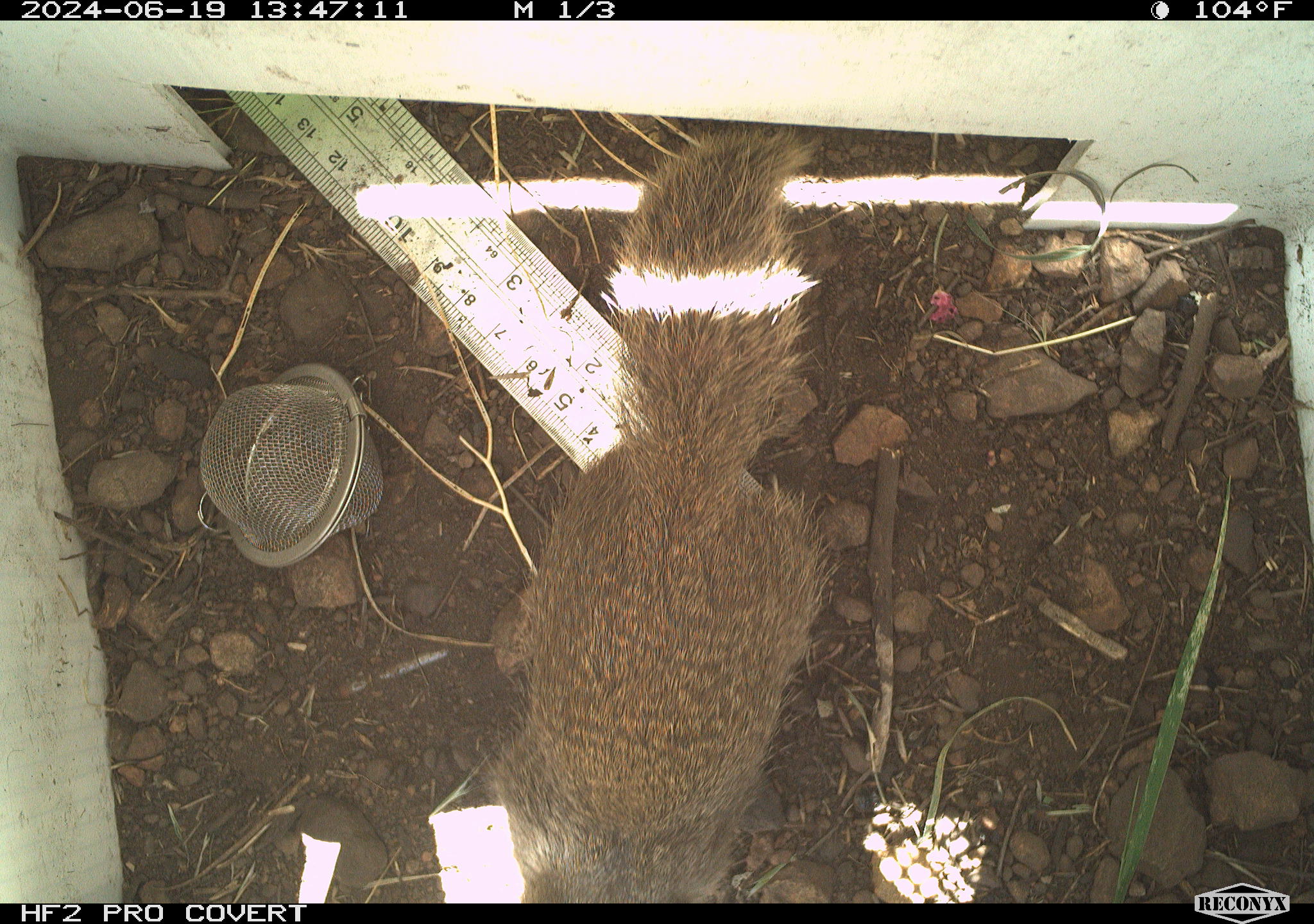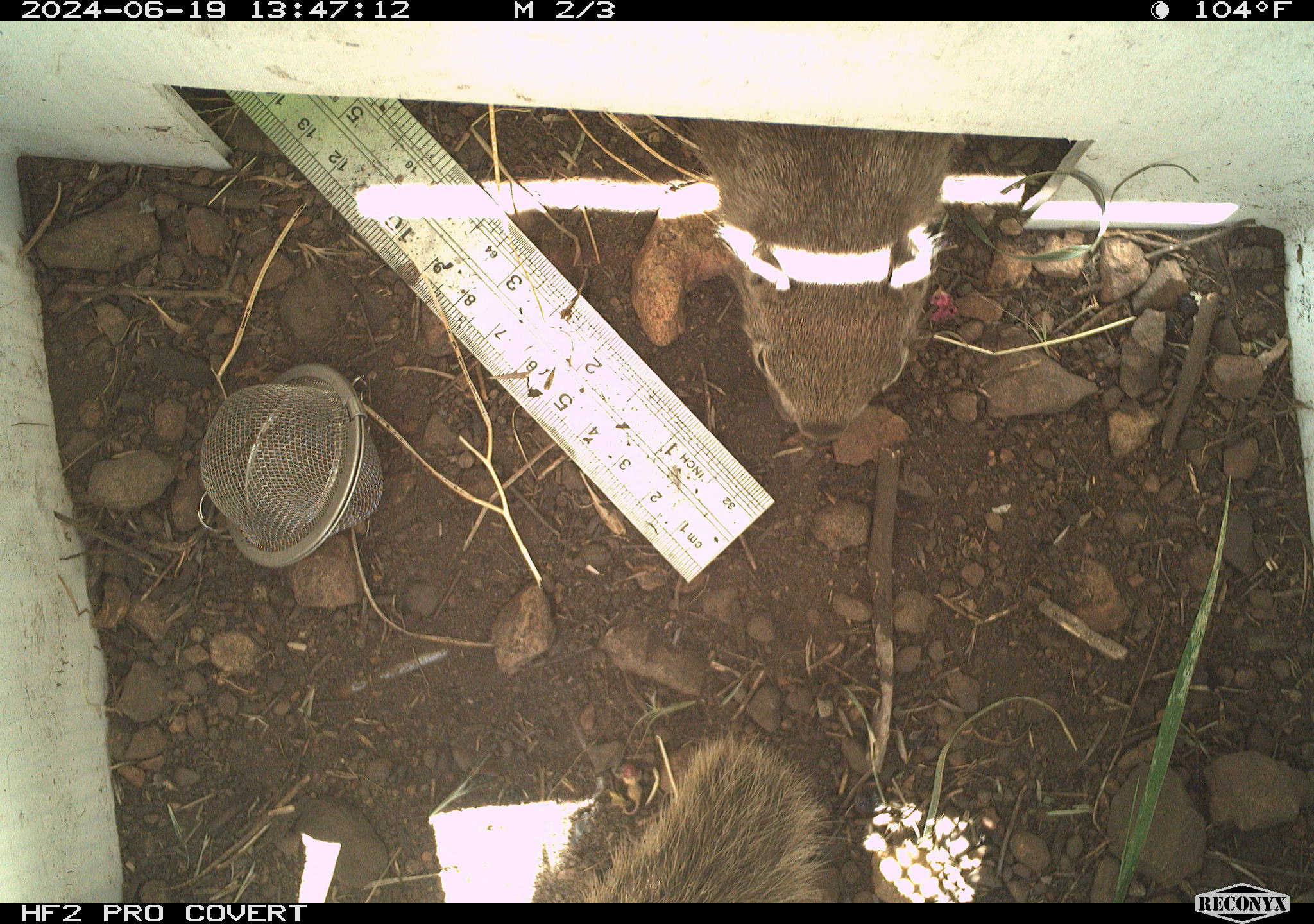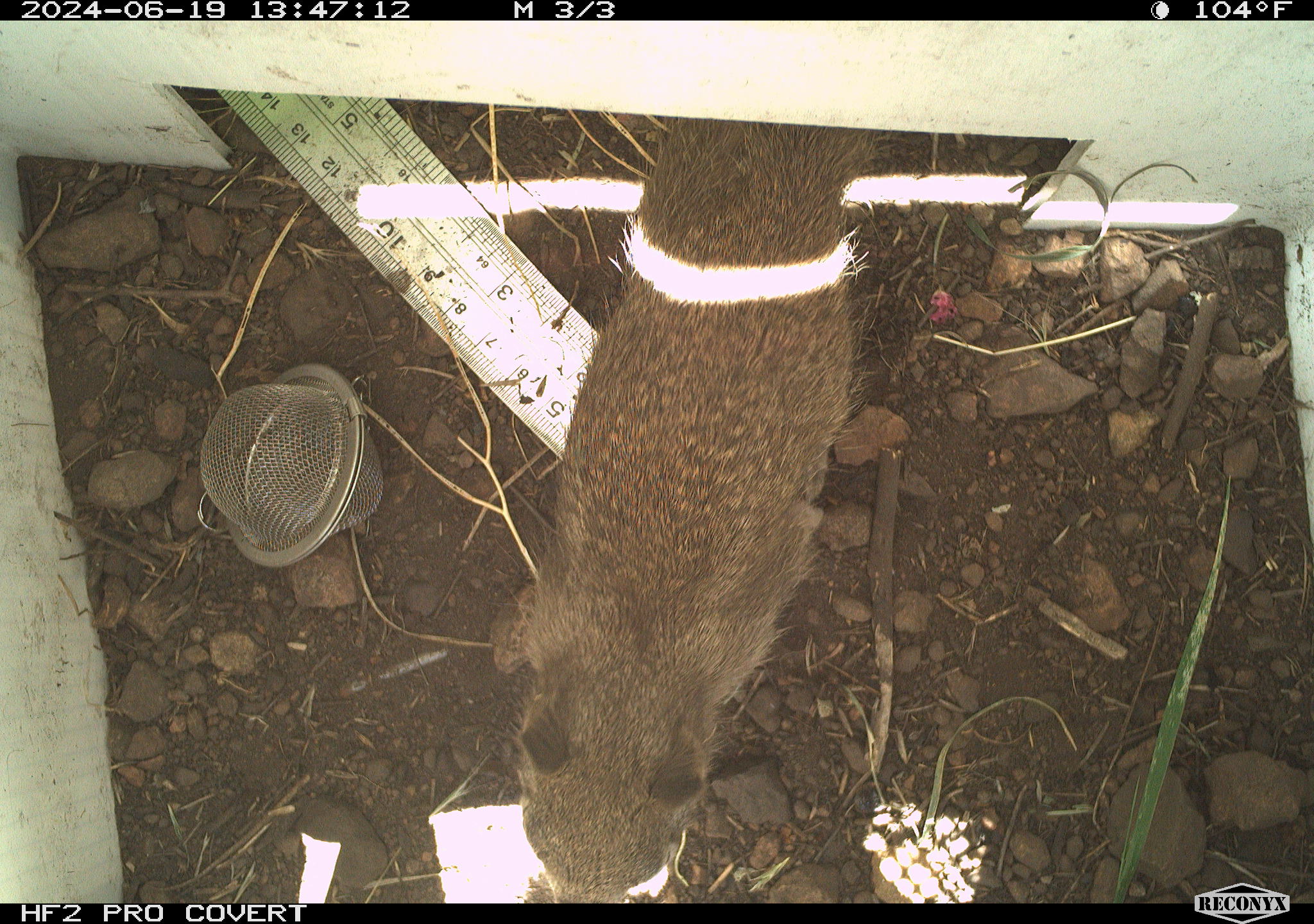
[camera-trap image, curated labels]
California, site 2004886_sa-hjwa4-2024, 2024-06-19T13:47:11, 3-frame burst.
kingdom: Animalia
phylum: Chordata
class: Mammalia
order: Rodentia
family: Sciuridae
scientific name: Sciuridae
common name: squirrels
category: sciuridae family